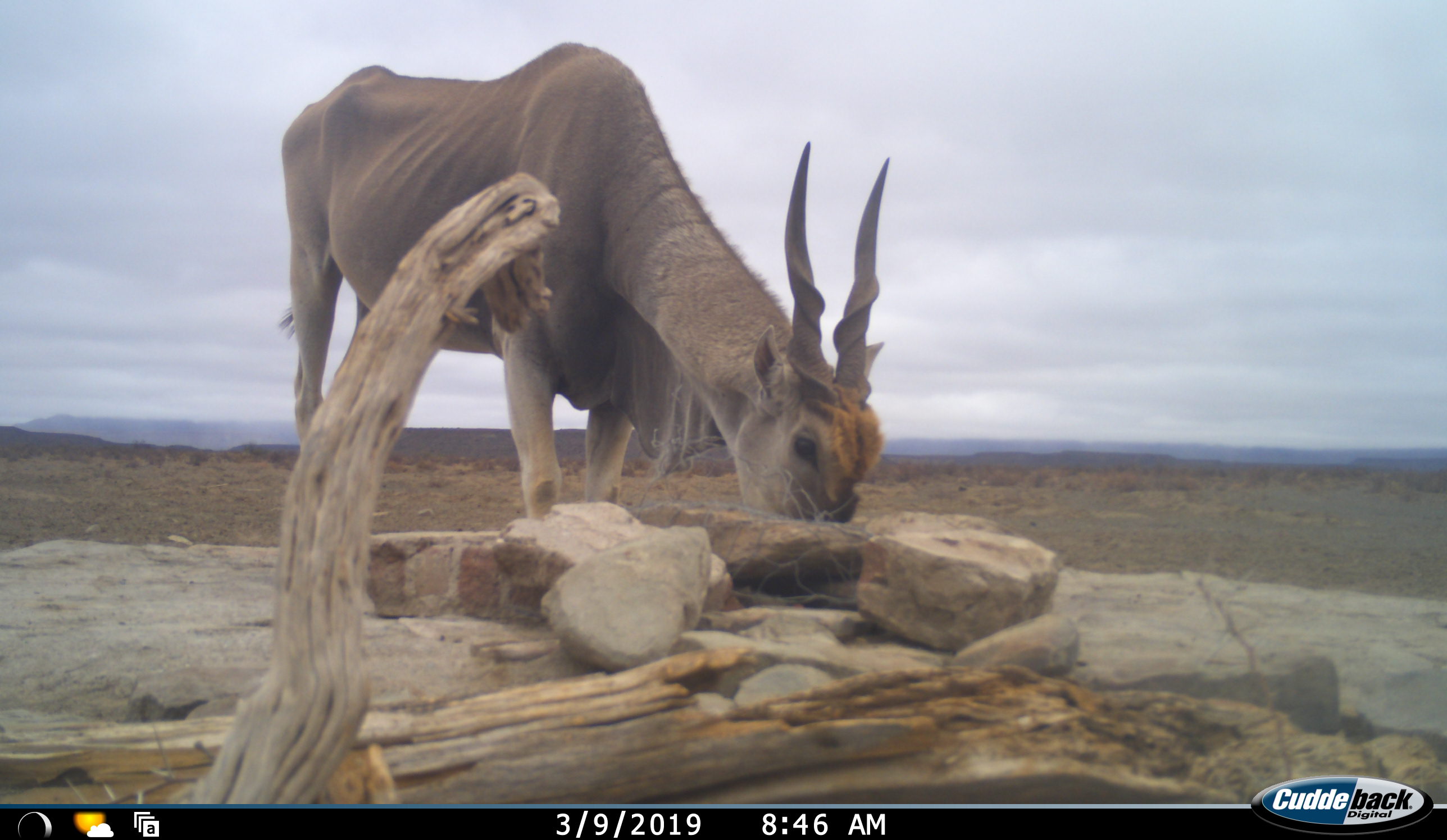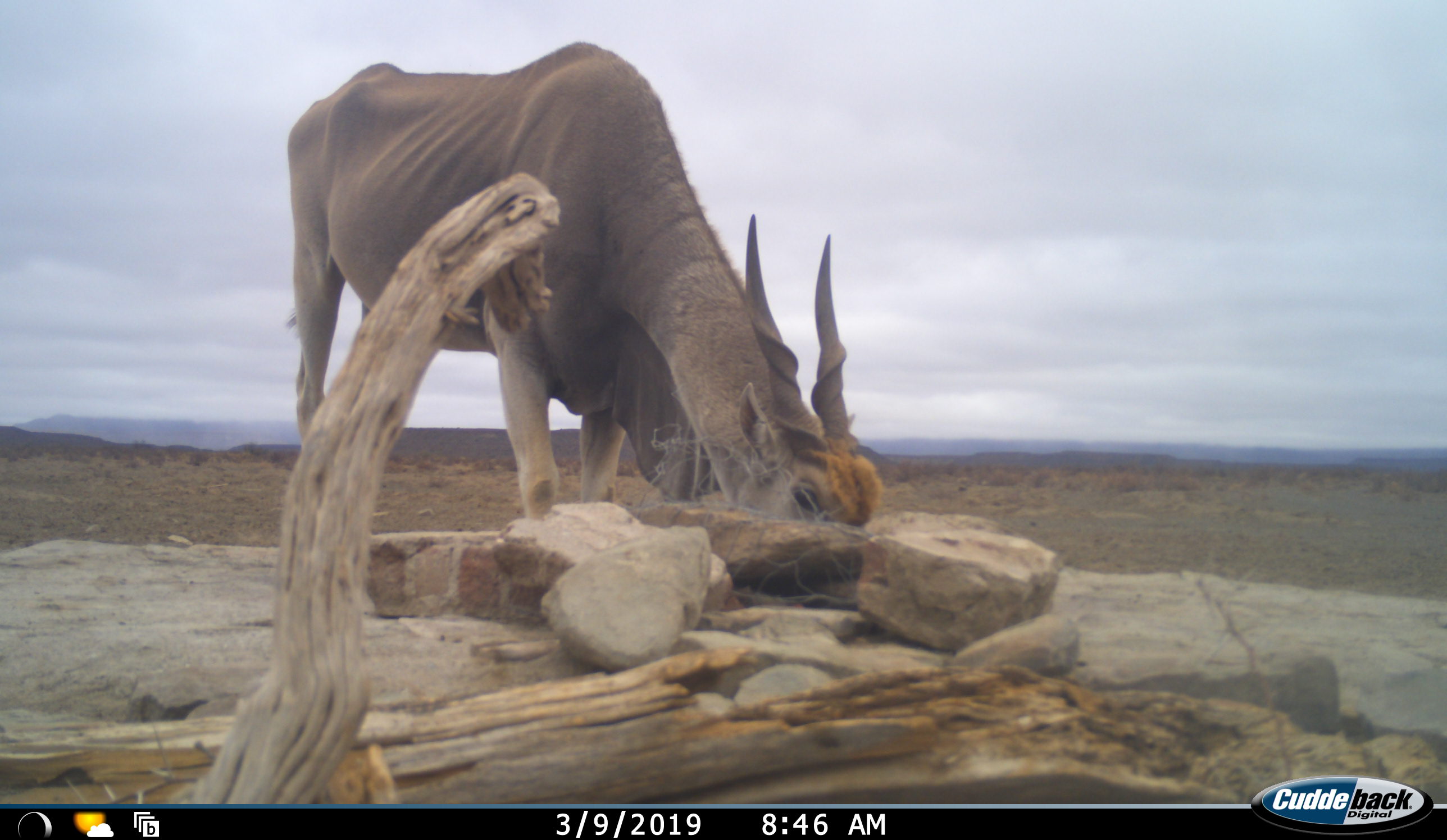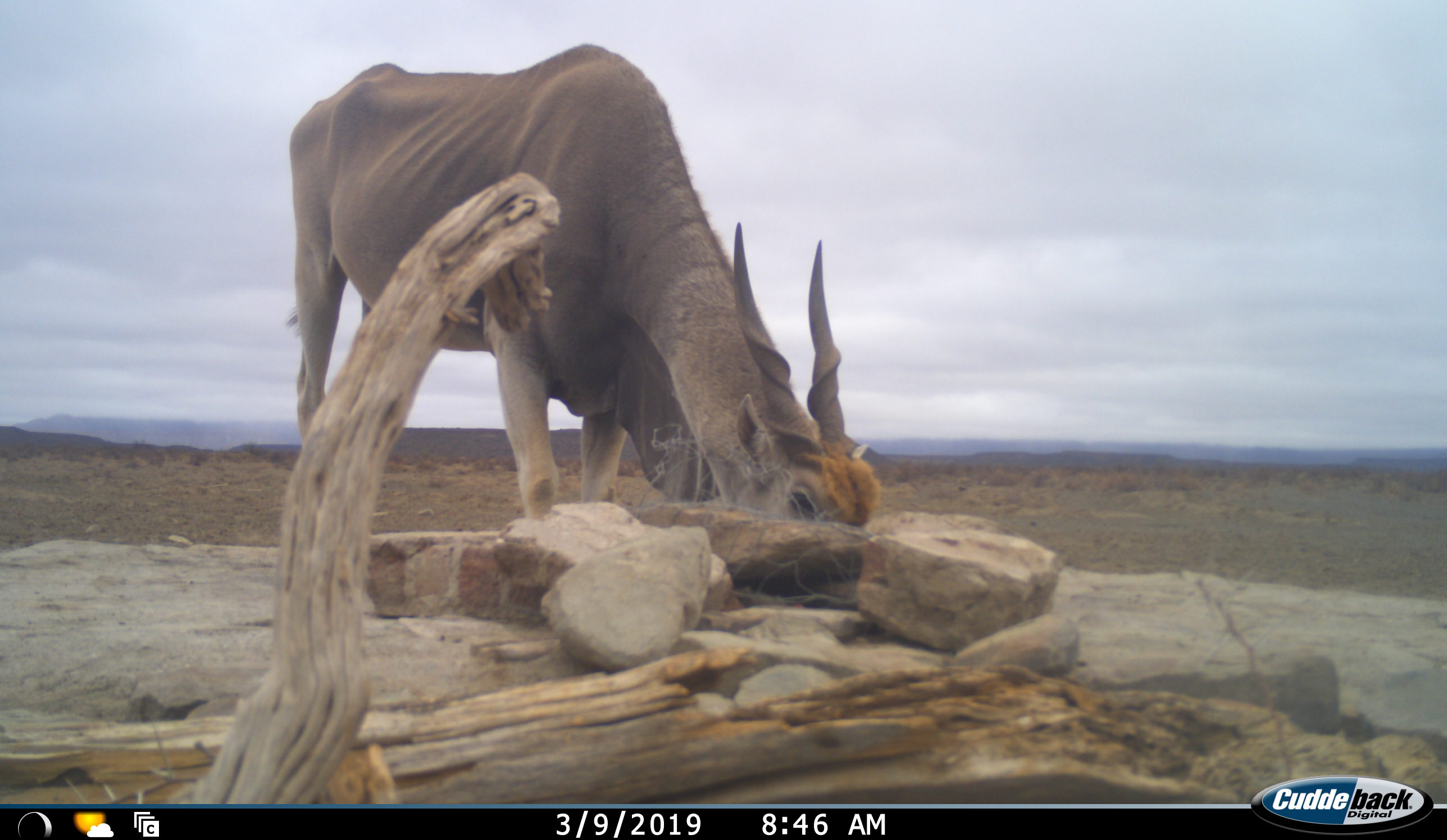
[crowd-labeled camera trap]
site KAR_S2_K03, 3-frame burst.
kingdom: Animalia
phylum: Chordata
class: Mammalia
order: Artiodactyla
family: Bovidae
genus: Tragelaphus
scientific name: Tragelaphus oryx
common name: eland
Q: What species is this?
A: Eland (Tragelaphus oryx).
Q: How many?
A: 1.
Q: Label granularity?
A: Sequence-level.